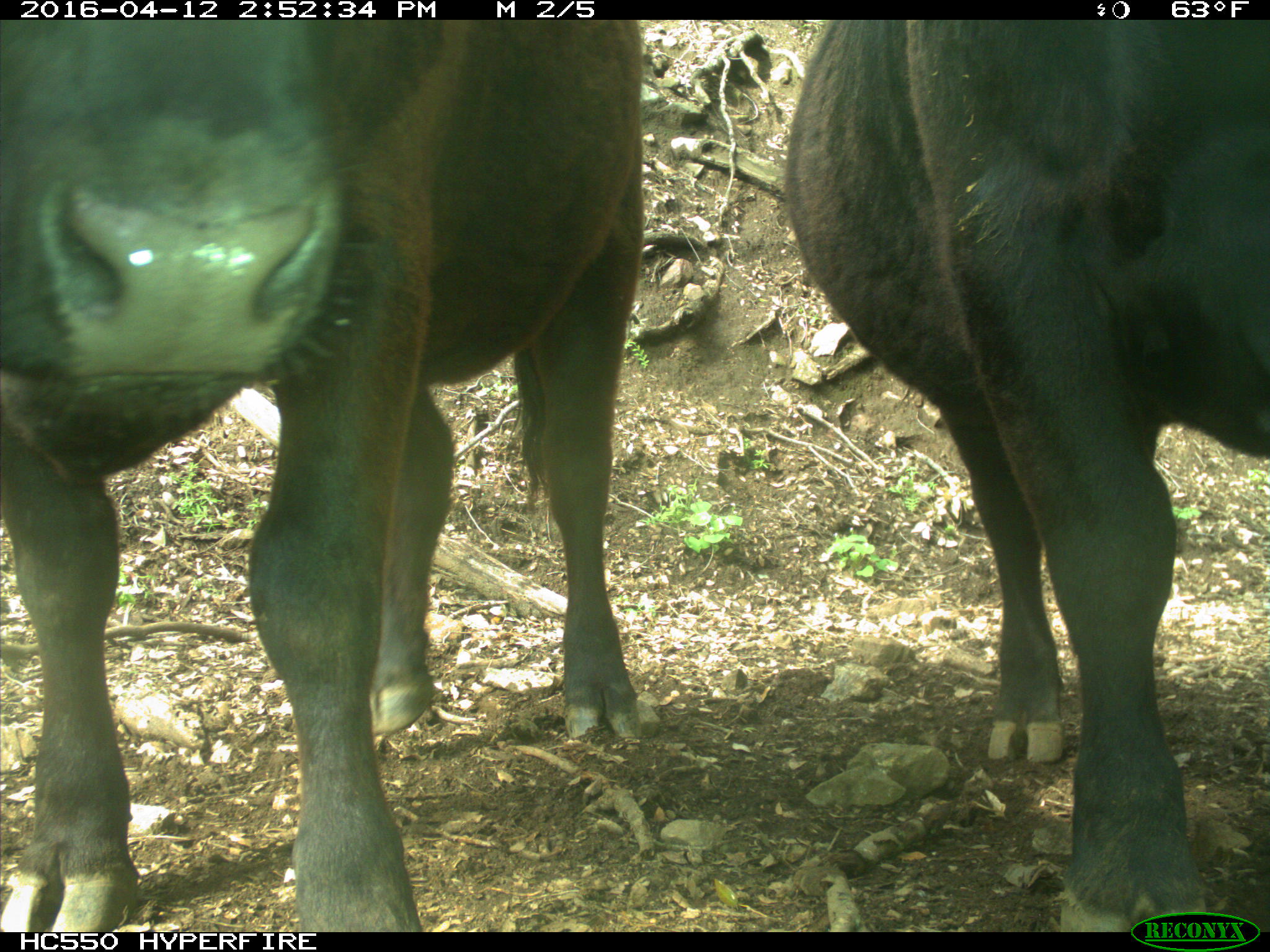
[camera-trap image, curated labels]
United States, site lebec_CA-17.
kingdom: Animalia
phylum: Chordata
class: Mammalia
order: Artiodactyla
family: Bovidae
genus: Bos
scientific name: Bos taurus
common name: domestic cow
Bos taurus (domestic cow).